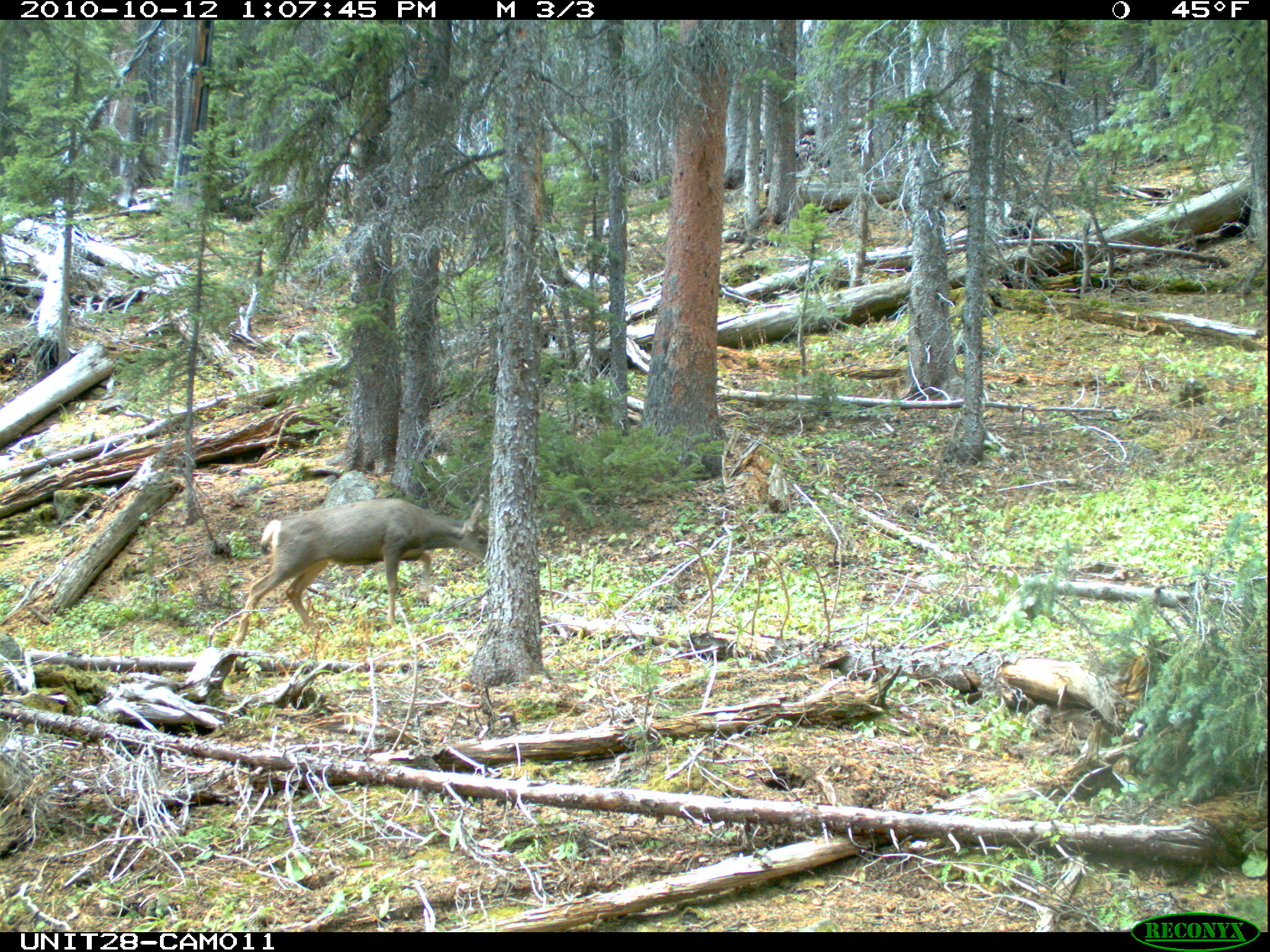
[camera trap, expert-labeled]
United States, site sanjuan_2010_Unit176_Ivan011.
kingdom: Animalia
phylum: Chordata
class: Mammalia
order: Artiodactyla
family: Cervidae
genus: Odocoileus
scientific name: Odocoileus hemionus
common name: mule deer